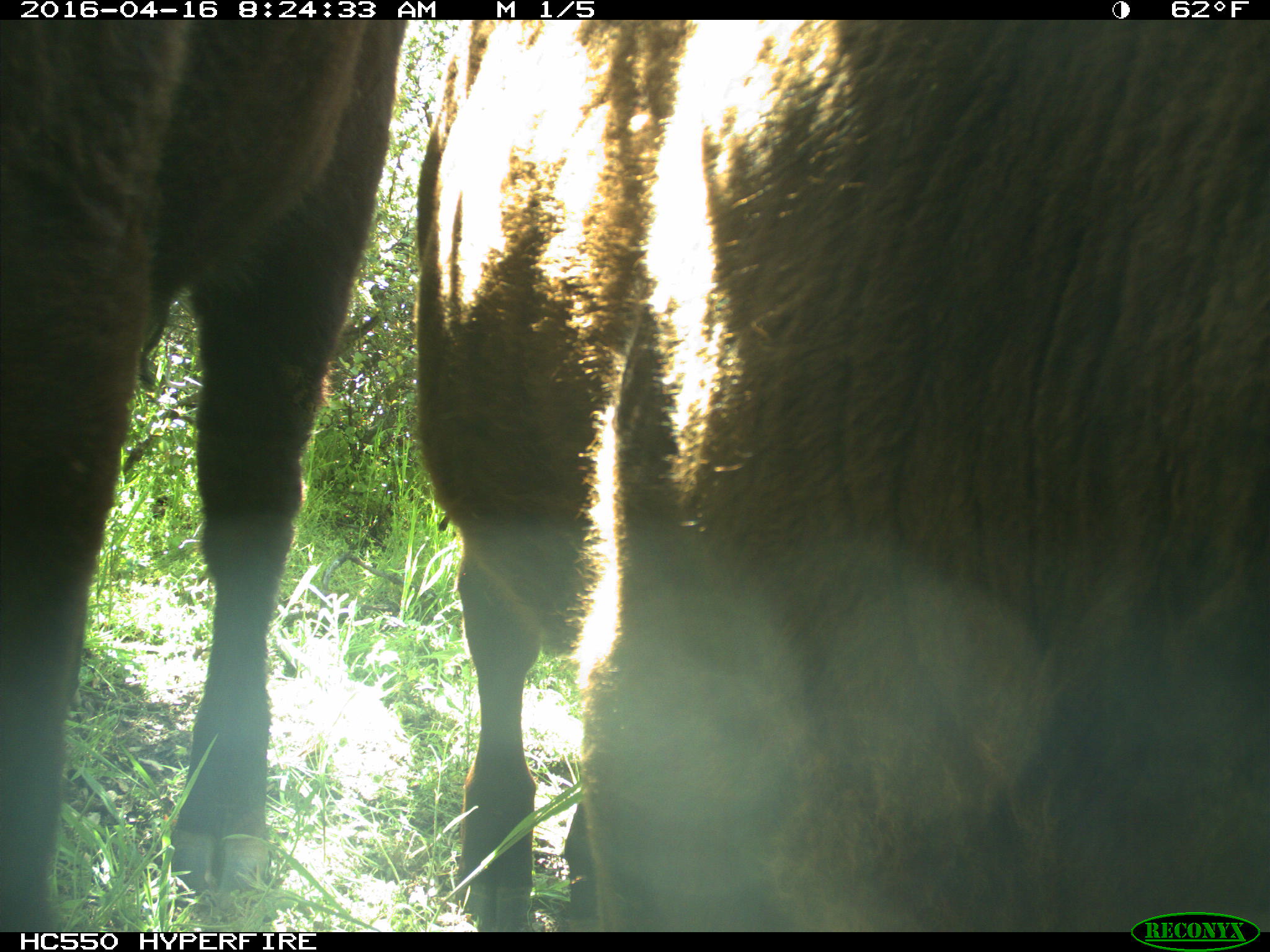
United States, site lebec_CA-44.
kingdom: Animalia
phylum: Chordata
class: Mammalia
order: Artiodactyla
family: Bovidae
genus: Bos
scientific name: Bos taurus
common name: domestic cow